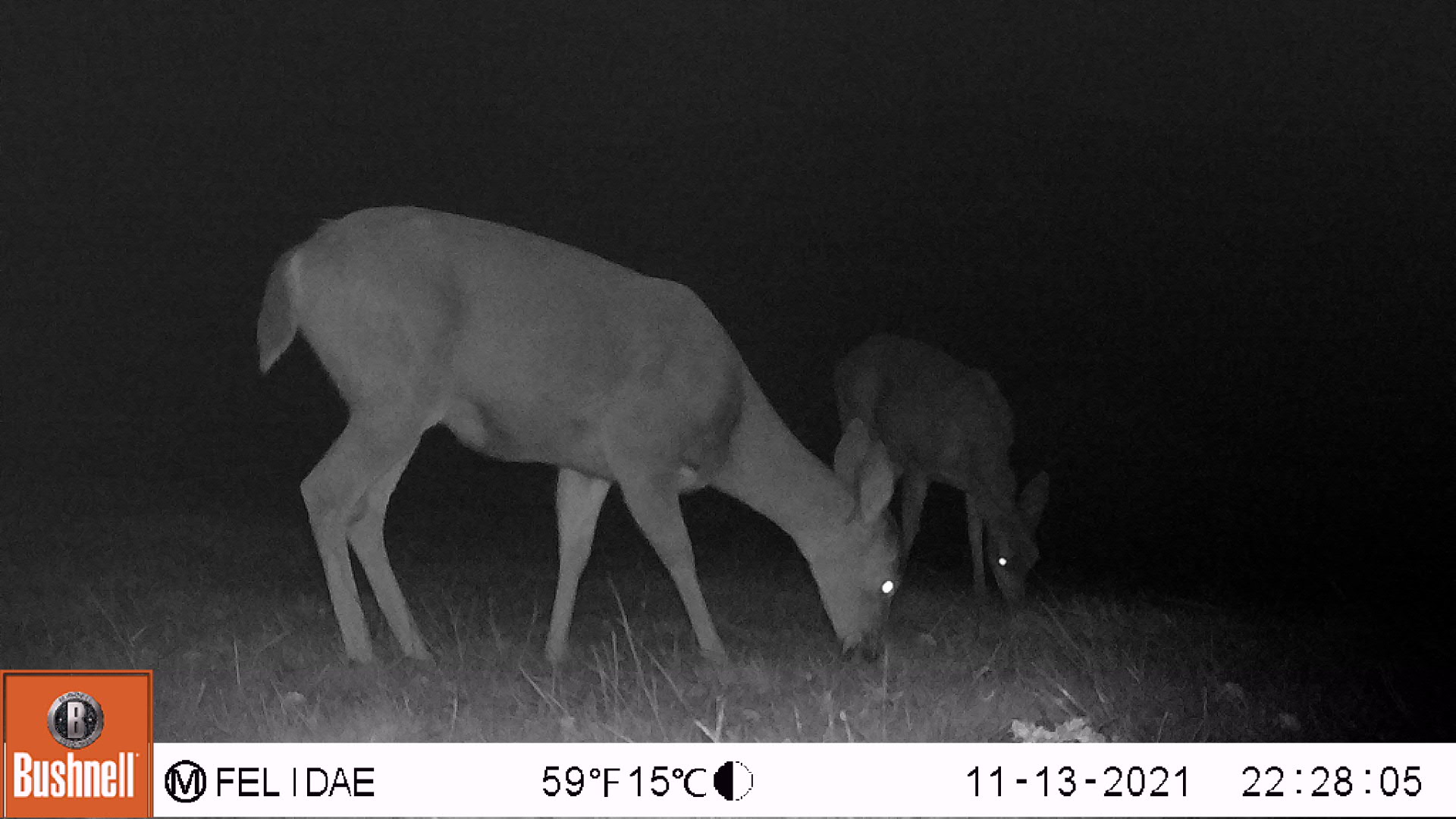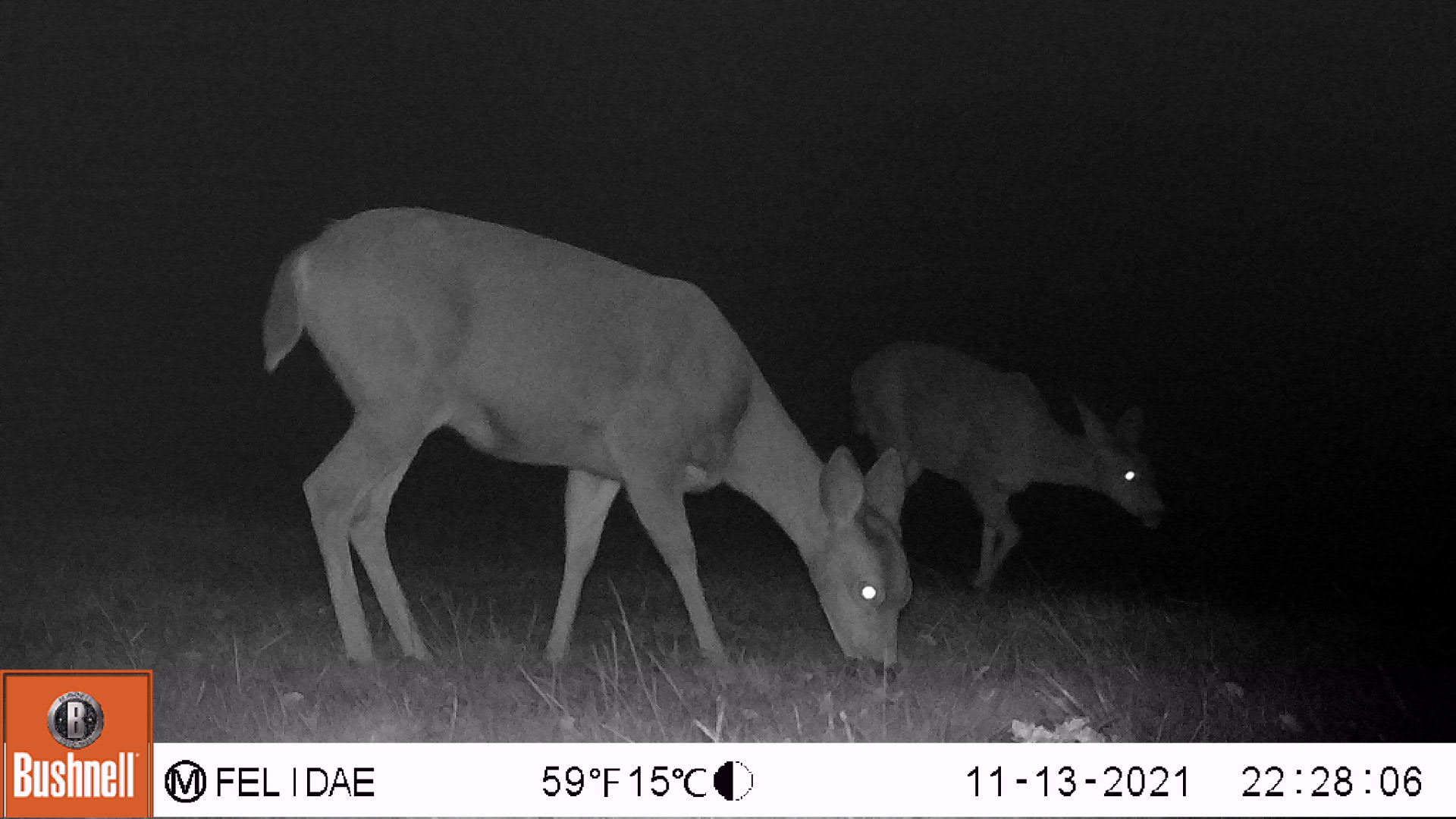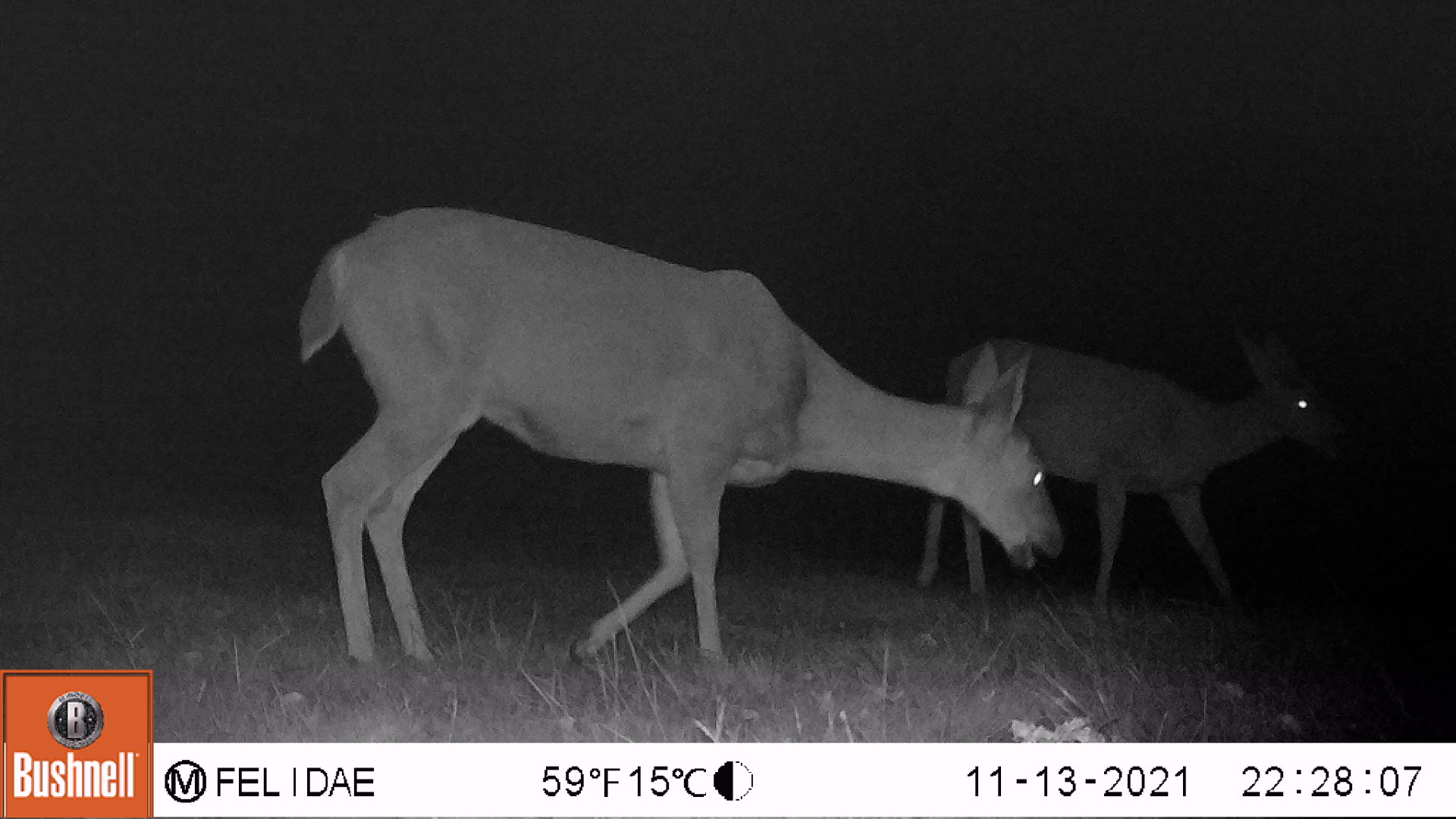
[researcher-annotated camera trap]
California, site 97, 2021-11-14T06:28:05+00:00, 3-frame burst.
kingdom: Animalia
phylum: Chordata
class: Mammalia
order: Artiodactyla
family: Cervidae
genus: Odocoileus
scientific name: Odocoileus hemionus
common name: mule deer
Mule deer (Odocoileus hemionus).